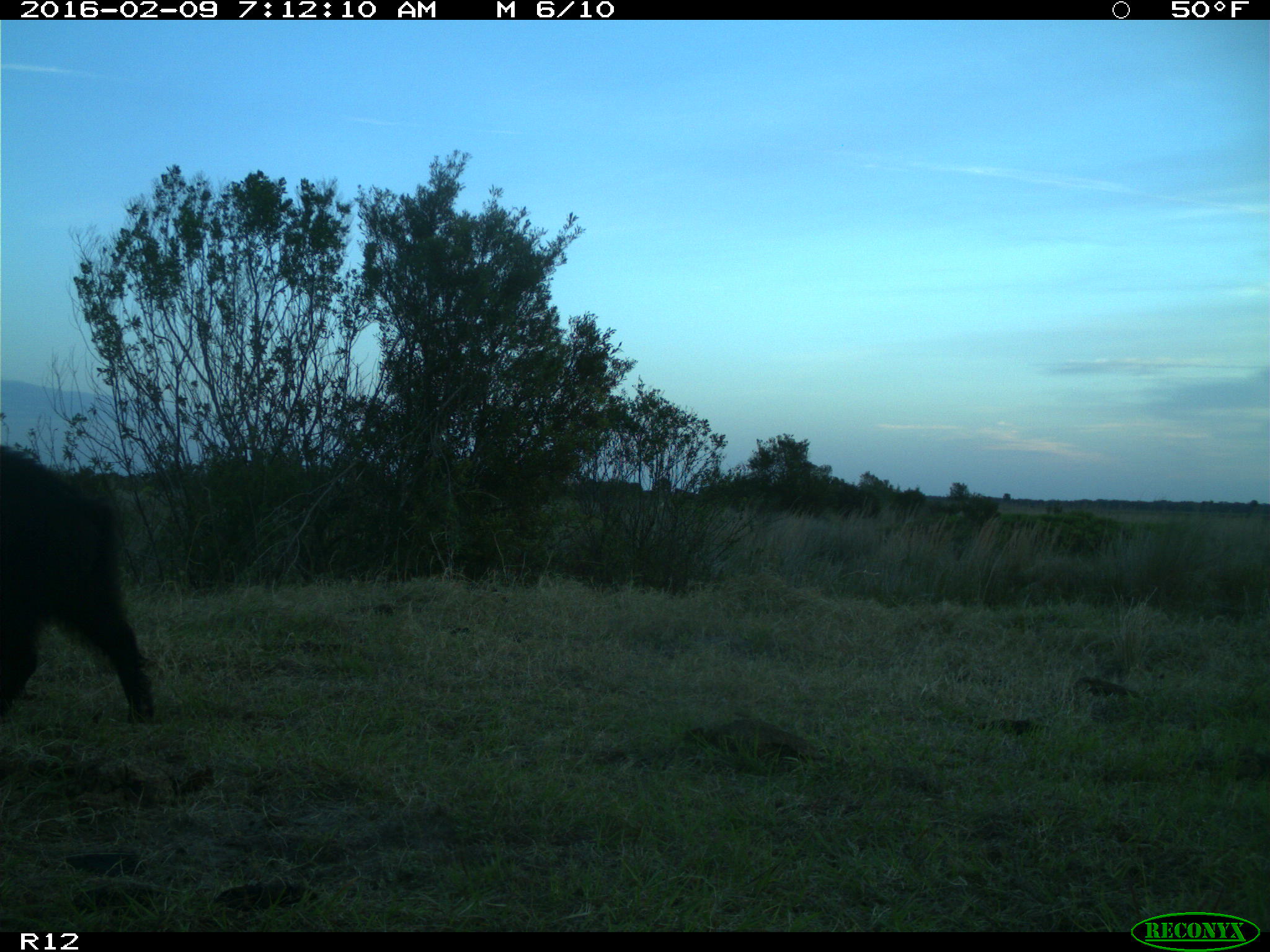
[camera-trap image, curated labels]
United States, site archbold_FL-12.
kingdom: Animalia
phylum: Chordata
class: Mammalia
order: Artiodactyla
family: Suidae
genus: Sus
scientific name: Sus scrofa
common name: wild boar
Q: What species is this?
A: Sus scrofa (wild boar).